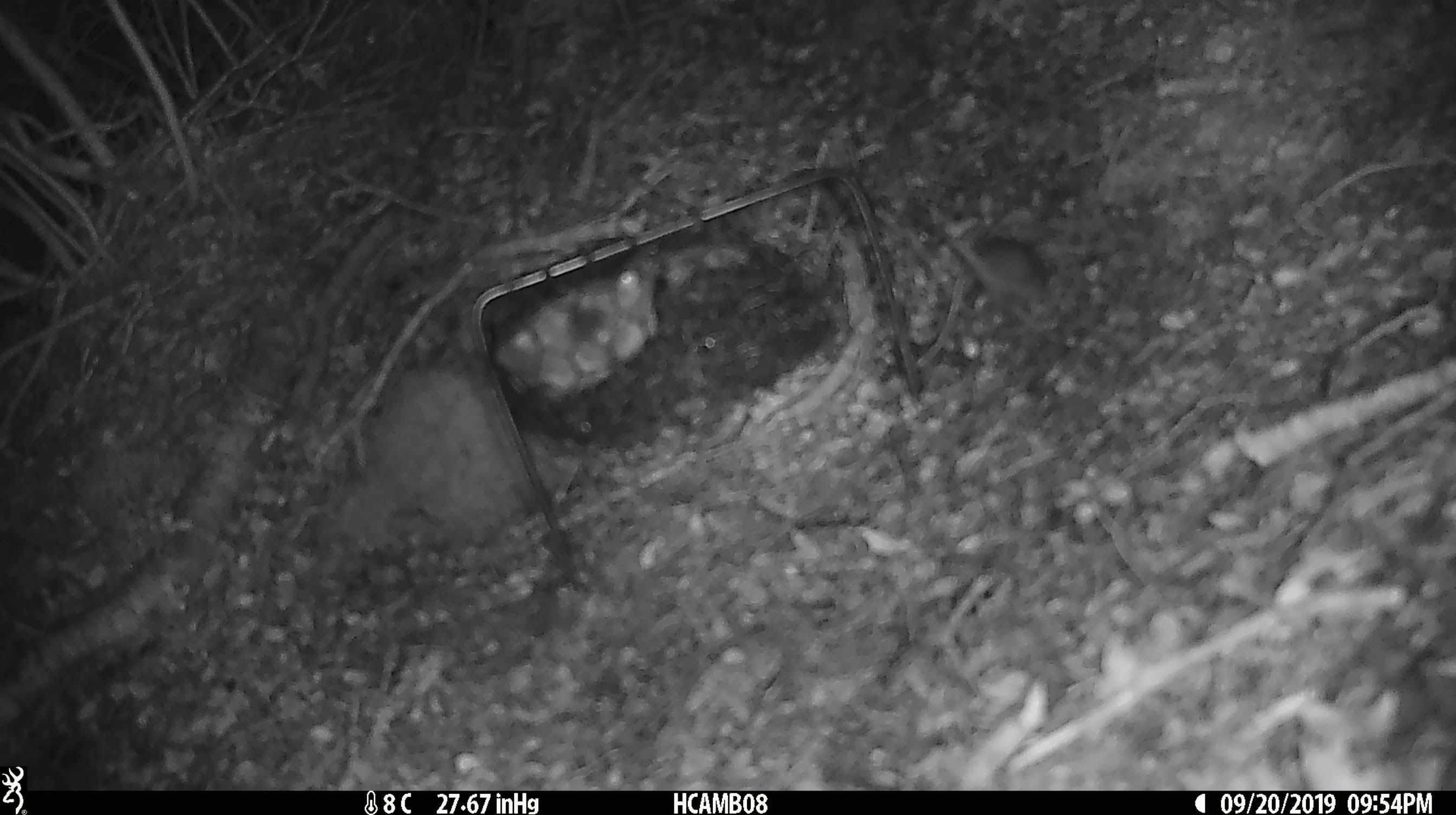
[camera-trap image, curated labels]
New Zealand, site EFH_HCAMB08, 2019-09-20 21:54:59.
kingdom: Animalia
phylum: Chordata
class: Mammalia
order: Rodentia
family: Muridae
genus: Mus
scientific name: Mus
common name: mouse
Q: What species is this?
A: Mouse (Mus).